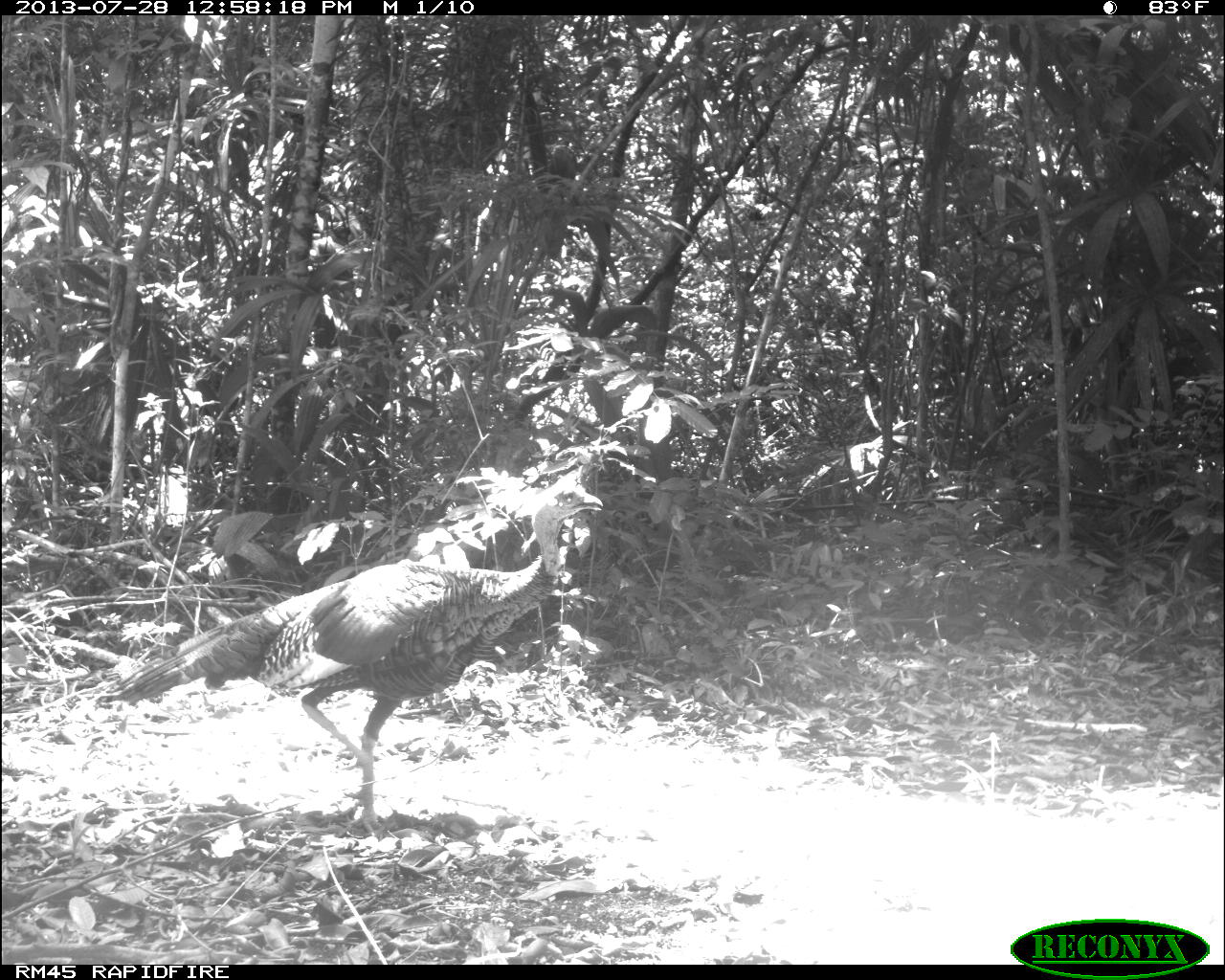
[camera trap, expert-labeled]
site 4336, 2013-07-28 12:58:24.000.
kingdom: Animalia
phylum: Chordata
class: Aves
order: Galliformes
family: Phasianidae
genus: Meleagris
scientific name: Meleagris ocellata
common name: ocellated turkey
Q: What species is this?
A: Meleagris ocellata (ocellated turkey).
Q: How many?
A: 1.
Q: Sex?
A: Female.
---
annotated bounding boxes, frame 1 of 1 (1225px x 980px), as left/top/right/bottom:
meleagris ocellata: 106/476/604/837